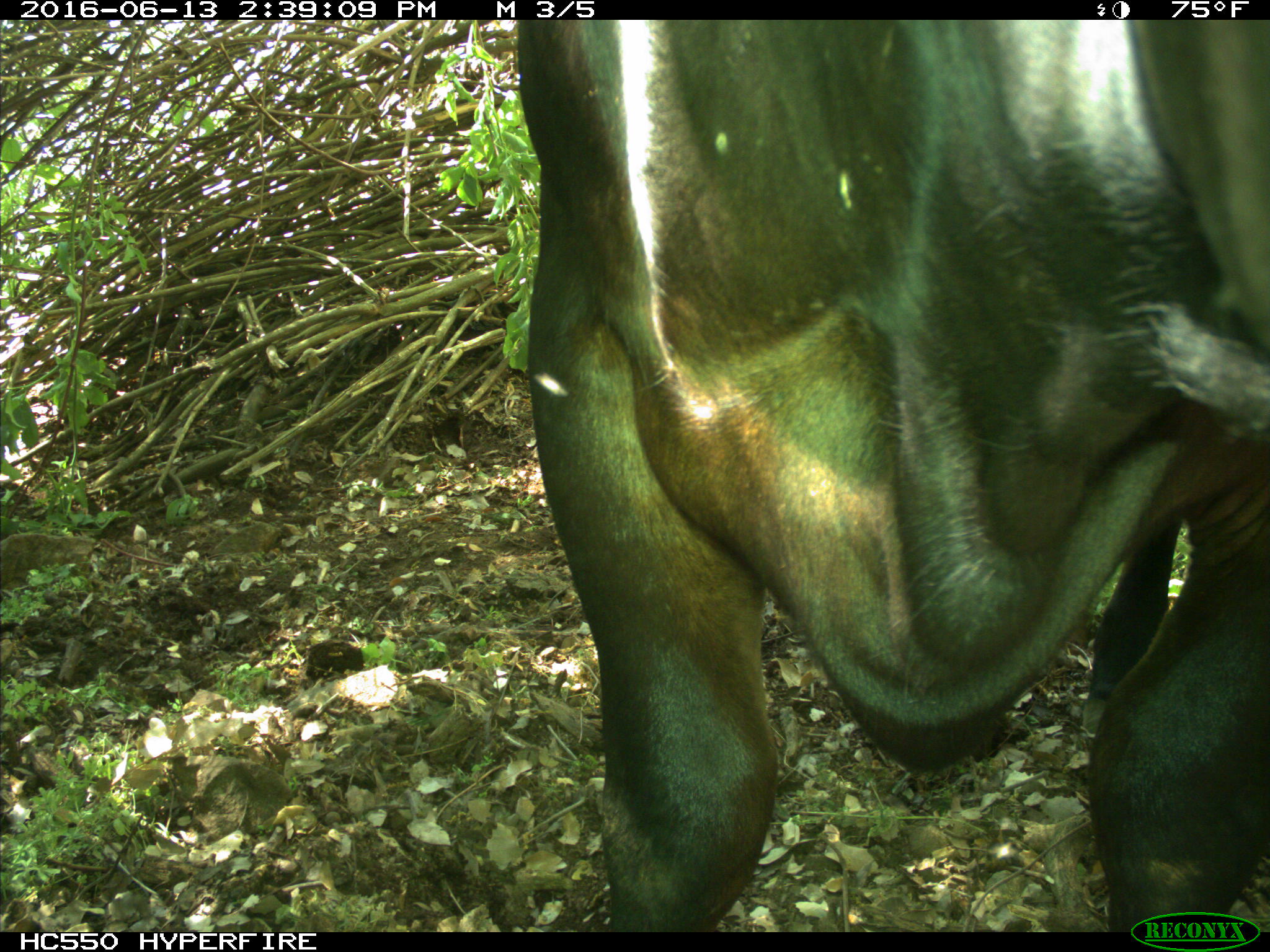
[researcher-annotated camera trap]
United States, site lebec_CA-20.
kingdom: Animalia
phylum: Chordata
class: Mammalia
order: Artiodactyla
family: Bovidae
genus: Bos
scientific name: Bos taurus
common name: domestic cow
Bos taurus (domestic cow).